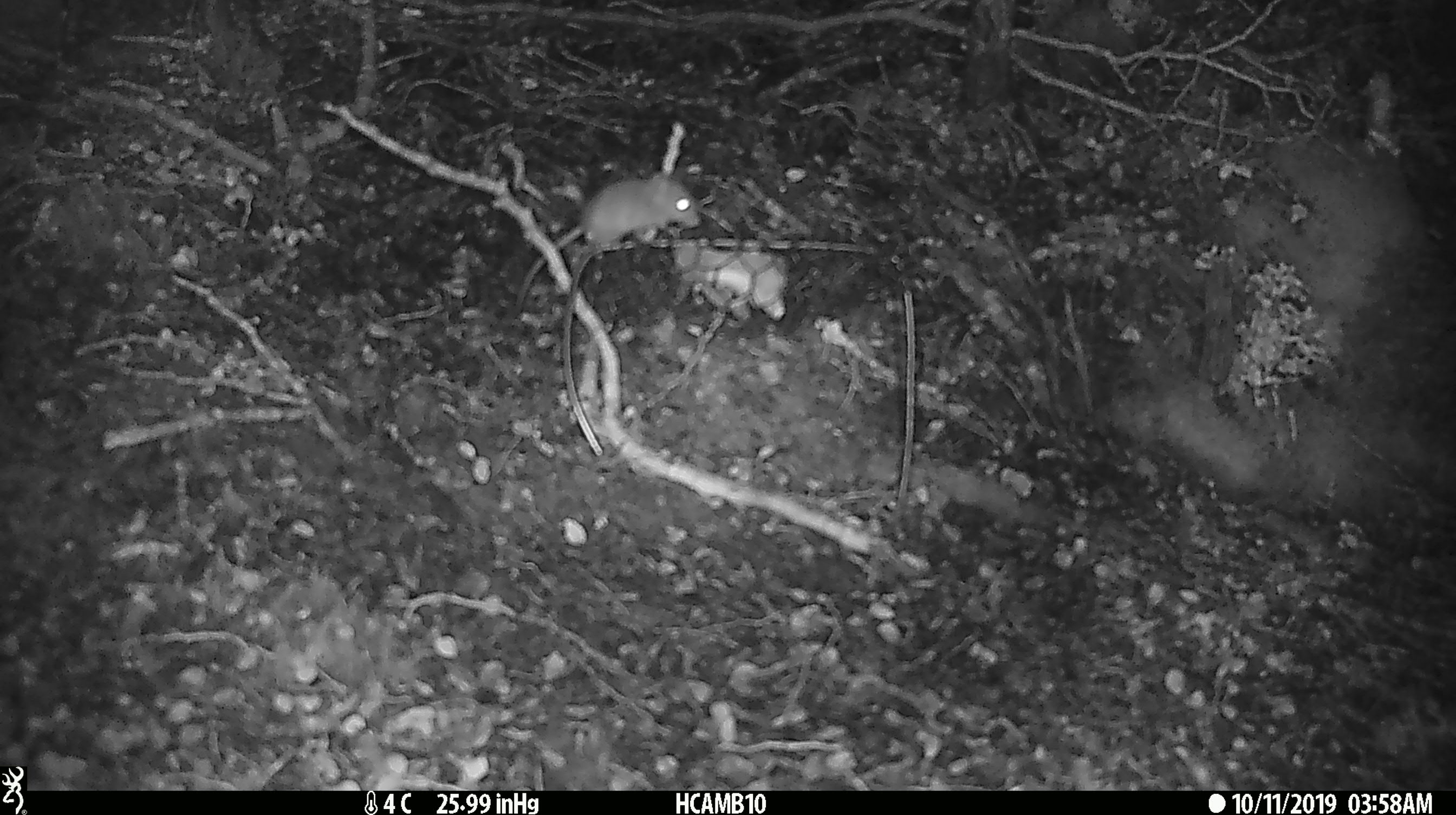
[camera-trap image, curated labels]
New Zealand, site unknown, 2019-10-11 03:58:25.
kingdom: Animalia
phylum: Chordata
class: Mammalia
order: Rodentia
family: Muridae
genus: Mus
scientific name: Mus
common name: mouse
Mouse (Mus).